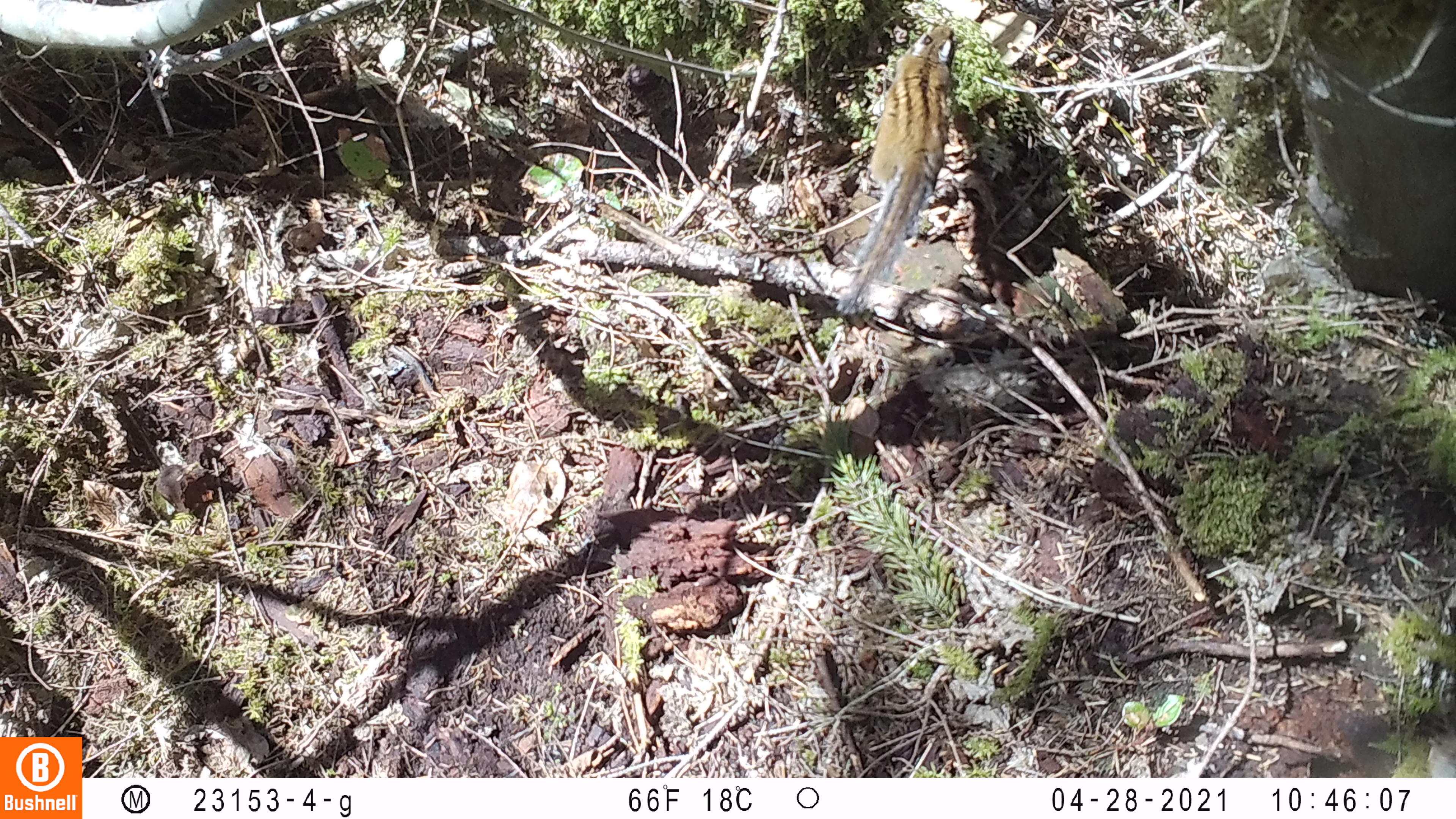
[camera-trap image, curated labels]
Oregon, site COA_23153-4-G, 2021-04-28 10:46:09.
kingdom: Animalia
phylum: Chordata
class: Mammalia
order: Rodentia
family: Sciuridae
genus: Neotamias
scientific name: Neotamias townsendii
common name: townsend's chipmunk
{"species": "townsend's chipmunk (Neotamias townsendii)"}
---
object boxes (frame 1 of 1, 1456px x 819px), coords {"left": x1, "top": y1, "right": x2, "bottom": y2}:
townsend's chipmunk: {"left": 830, "top": 17, "right": 968, "bottom": 318}